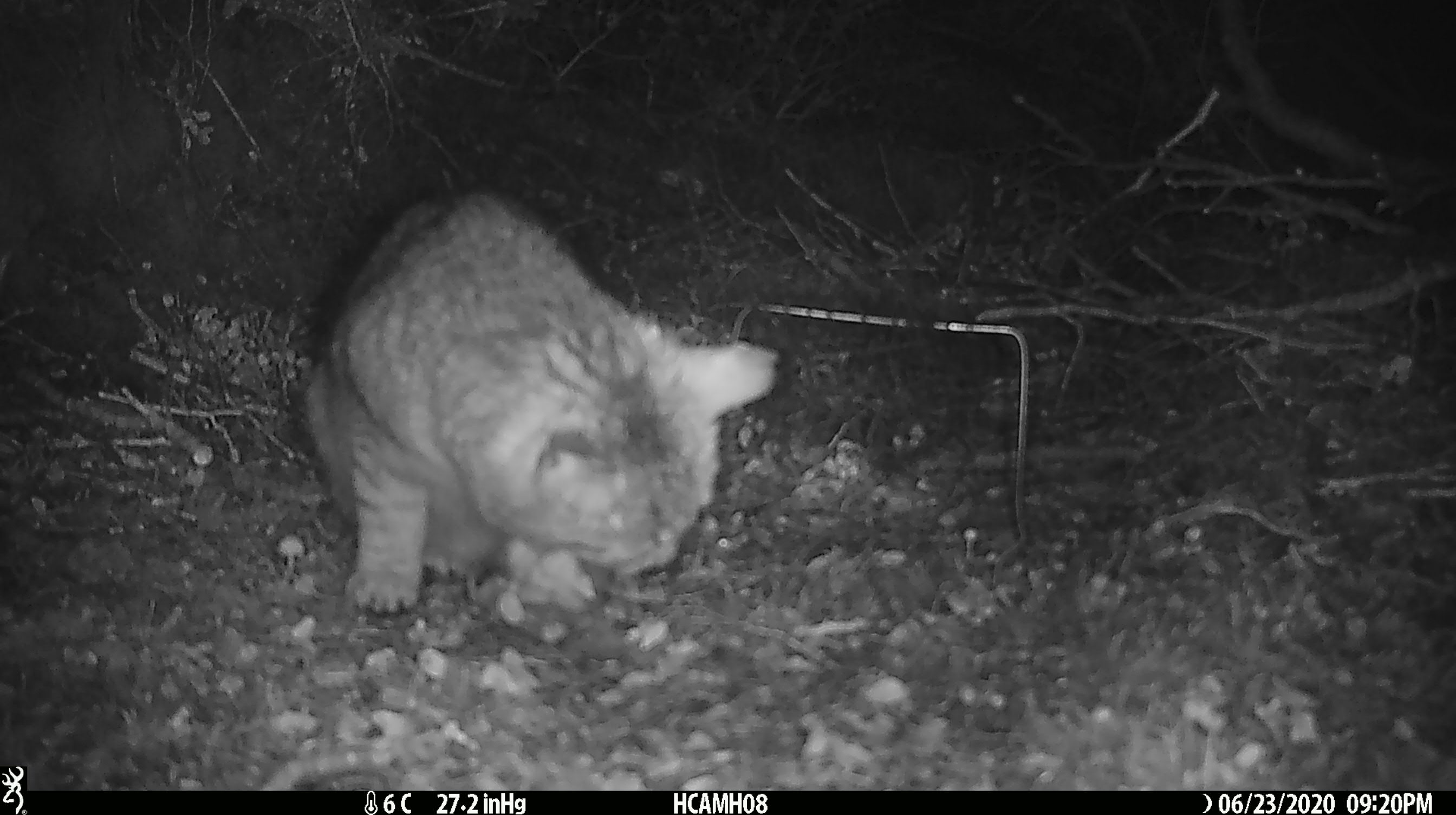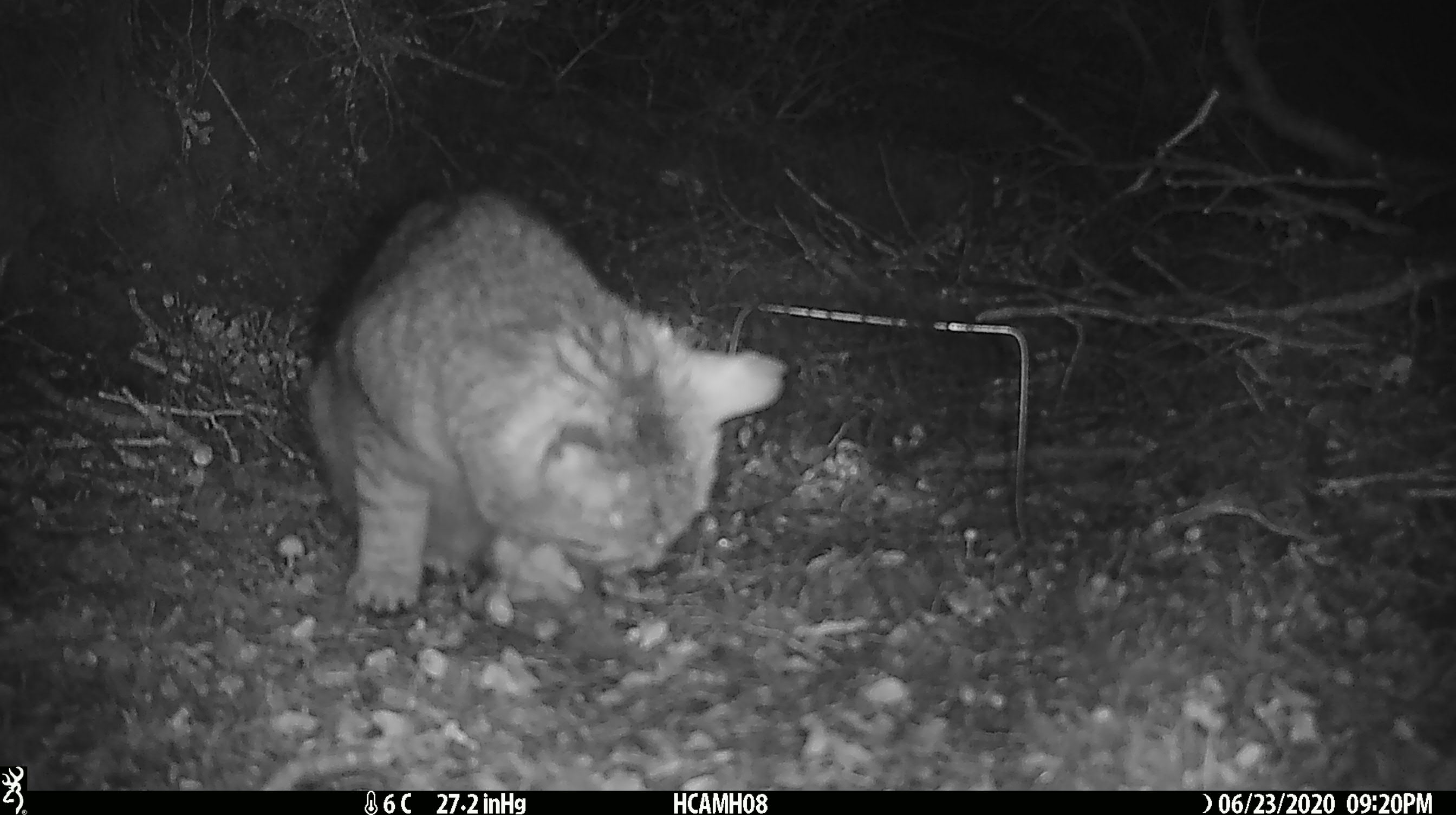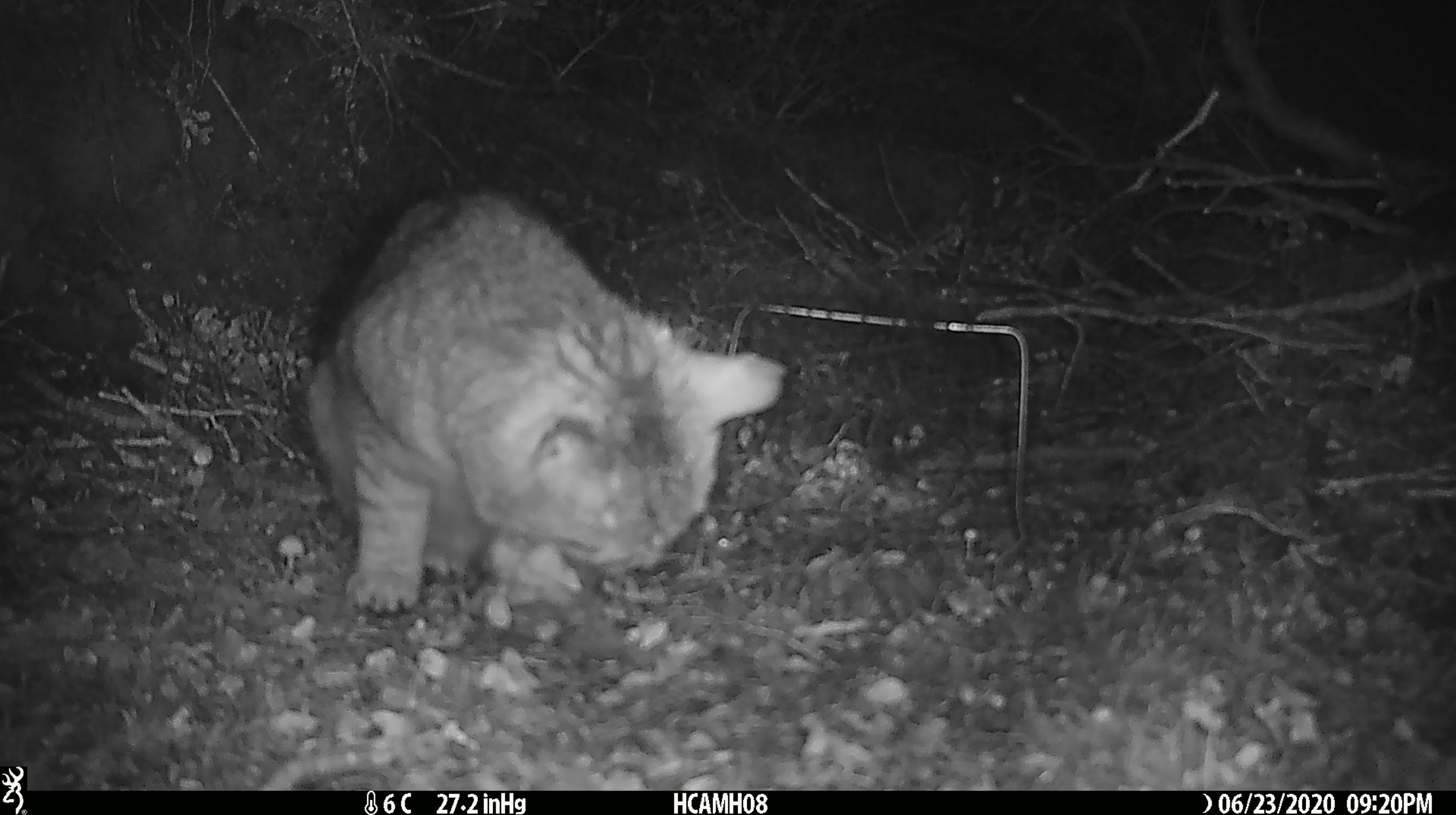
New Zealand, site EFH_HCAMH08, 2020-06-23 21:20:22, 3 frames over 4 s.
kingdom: Animalia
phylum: Chordata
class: Mammalia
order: Carnivora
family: Felidae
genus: Felis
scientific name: Felis catus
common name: domestic cat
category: cat